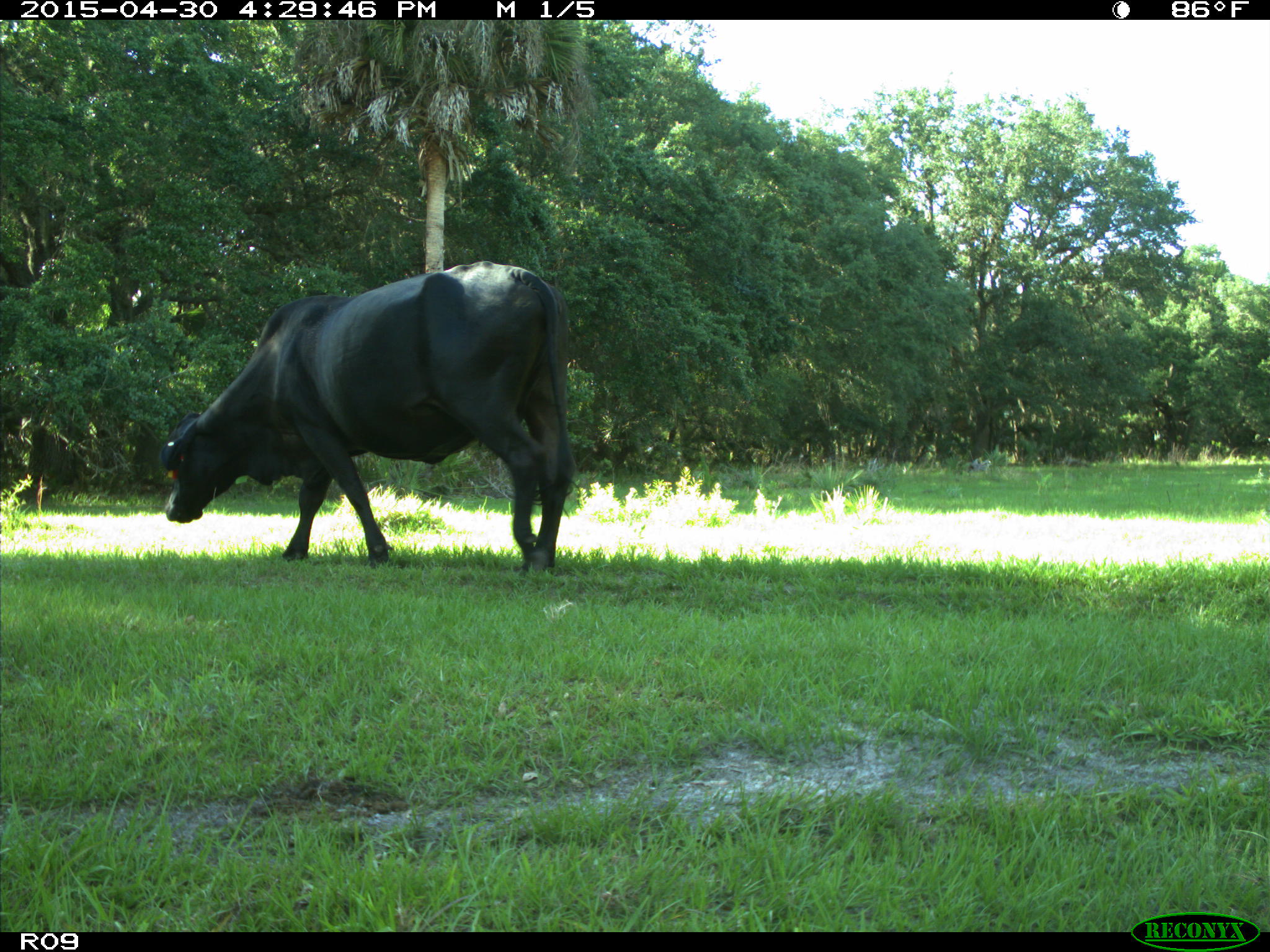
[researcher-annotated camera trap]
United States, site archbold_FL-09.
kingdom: Animalia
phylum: Chordata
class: Mammalia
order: Artiodactyla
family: Bovidae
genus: Bos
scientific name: Bos taurus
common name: domestic cow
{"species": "Bos taurus (domestic cow)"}